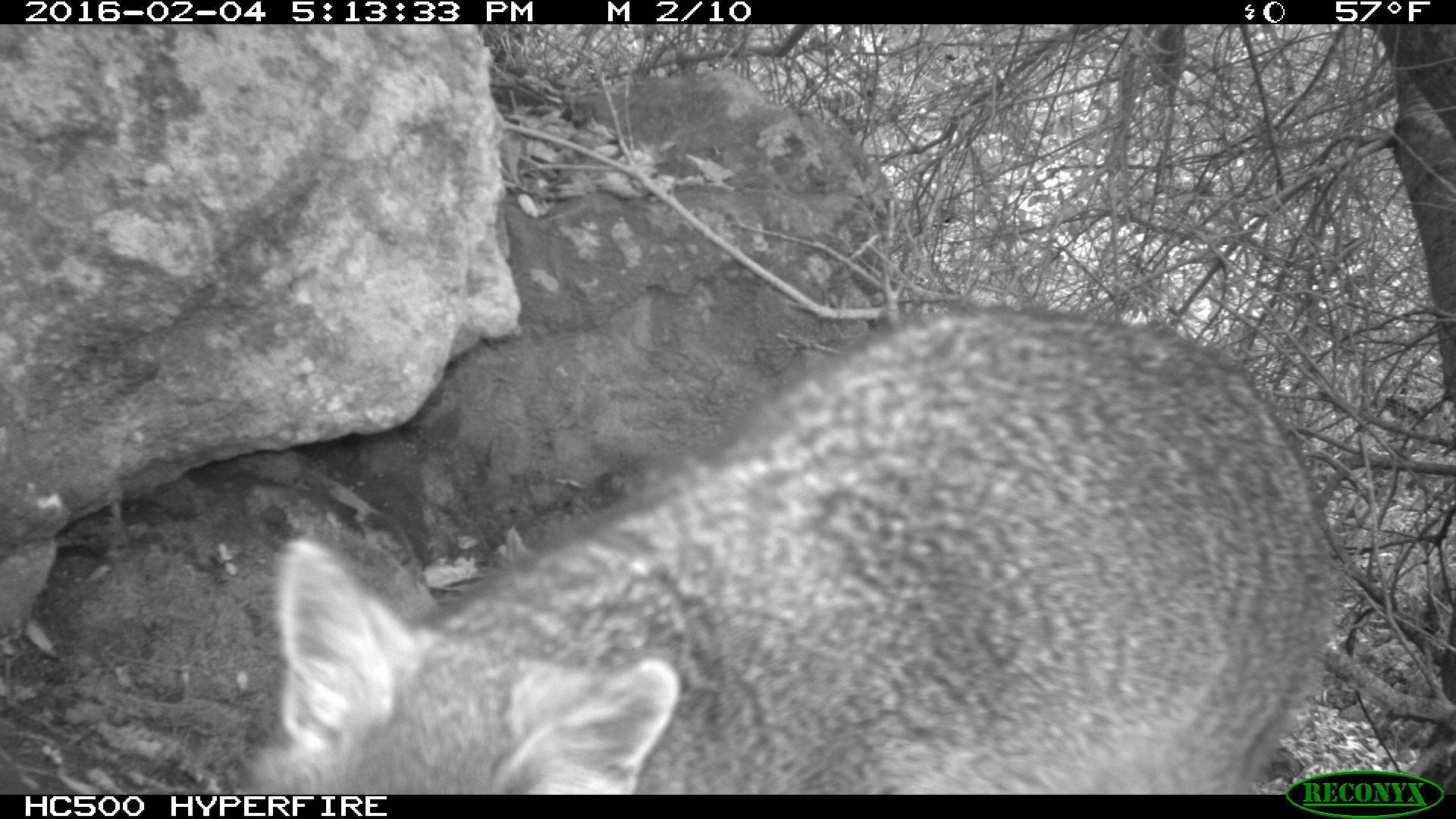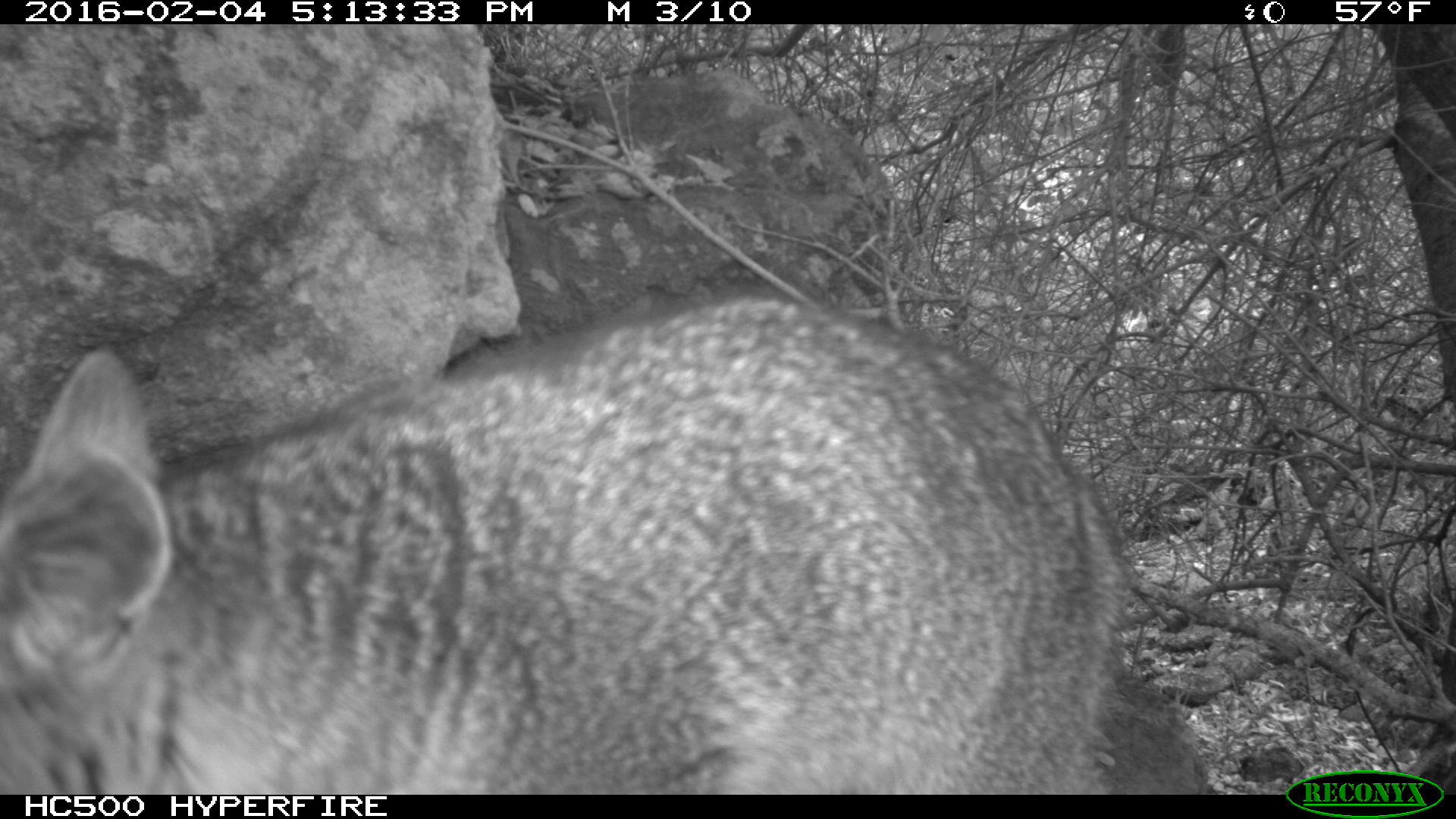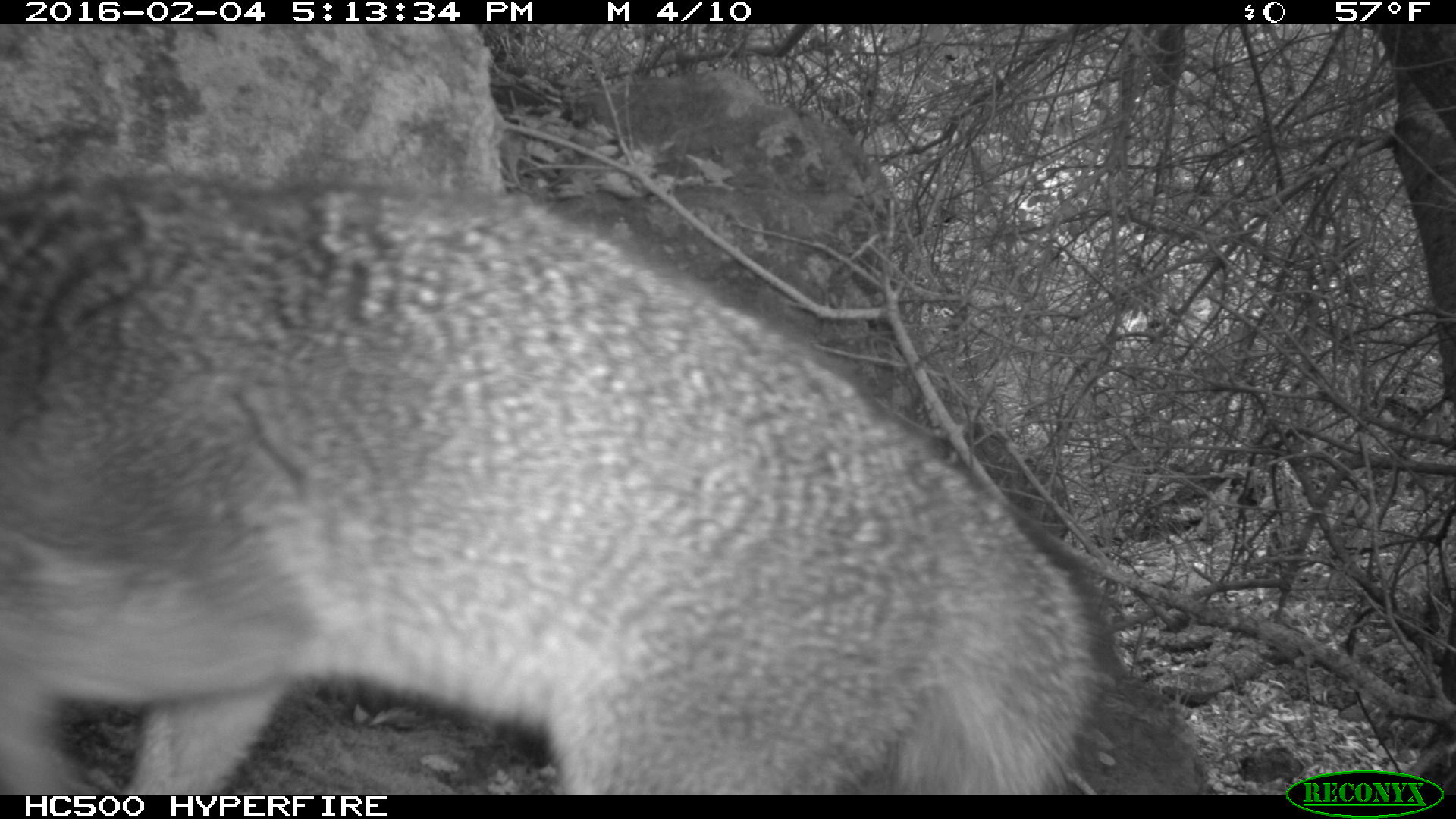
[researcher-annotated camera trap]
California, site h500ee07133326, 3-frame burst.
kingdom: Animalia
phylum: Chordata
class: Mammalia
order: Carnivora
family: Canidae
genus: Urocyon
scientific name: Urocyon littoralis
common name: island fox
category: fox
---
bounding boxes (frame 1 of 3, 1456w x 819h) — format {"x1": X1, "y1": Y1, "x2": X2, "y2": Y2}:
fox: {"x1": 239, "y1": 303, "x2": 1352, "y2": 792}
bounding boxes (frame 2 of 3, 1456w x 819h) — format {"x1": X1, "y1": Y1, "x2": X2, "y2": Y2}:
fox: {"x1": 0, "y1": 290, "x2": 1124, "y2": 793}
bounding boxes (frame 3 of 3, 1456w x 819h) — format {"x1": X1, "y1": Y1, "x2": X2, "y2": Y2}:
fox: {"x1": 0, "y1": 168, "x2": 1109, "y2": 794}